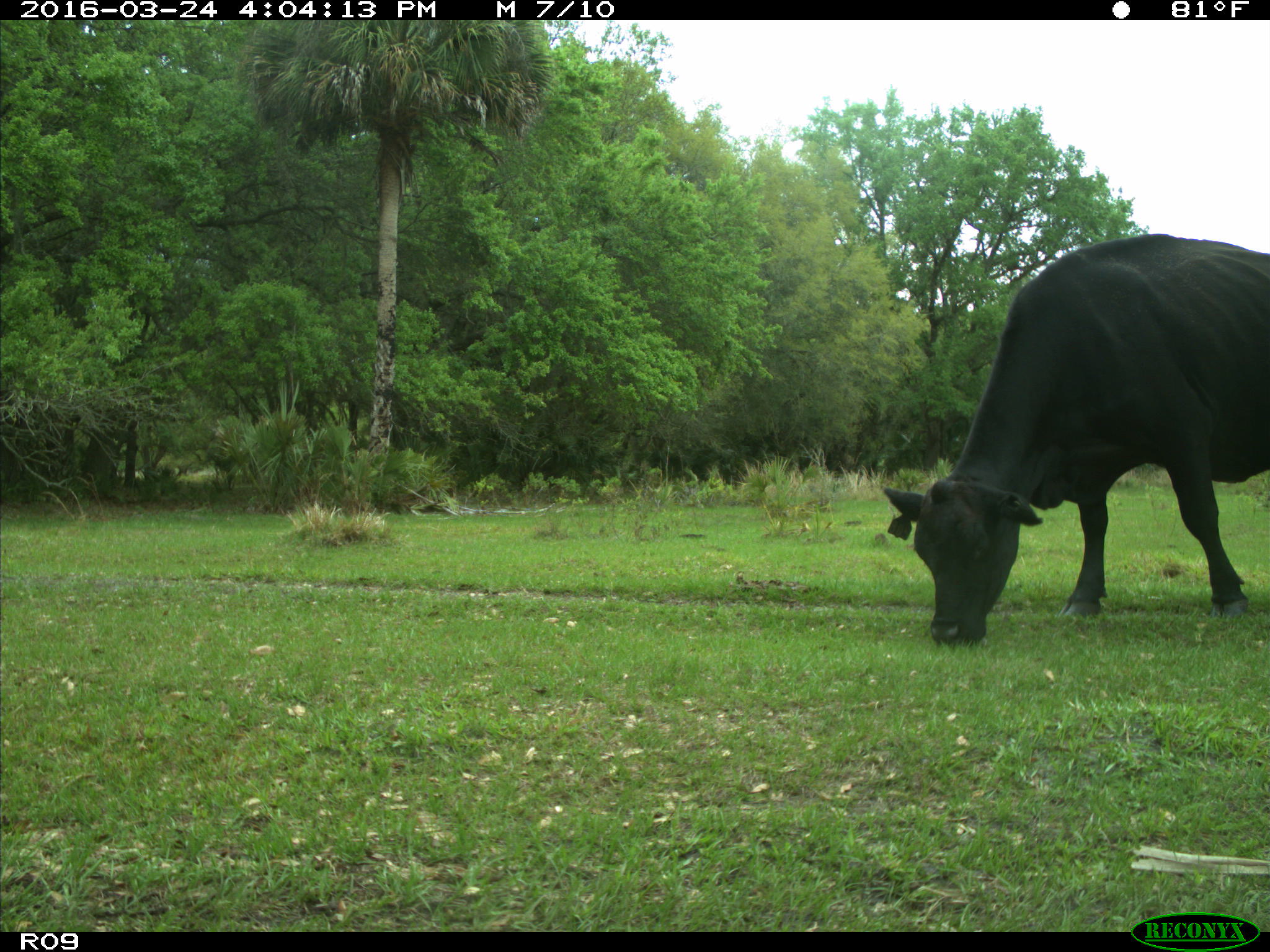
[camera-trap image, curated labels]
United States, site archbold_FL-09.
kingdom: Animalia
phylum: Chordata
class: Mammalia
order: Artiodactyla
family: Bovidae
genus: Bos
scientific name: Bos taurus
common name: domestic cow